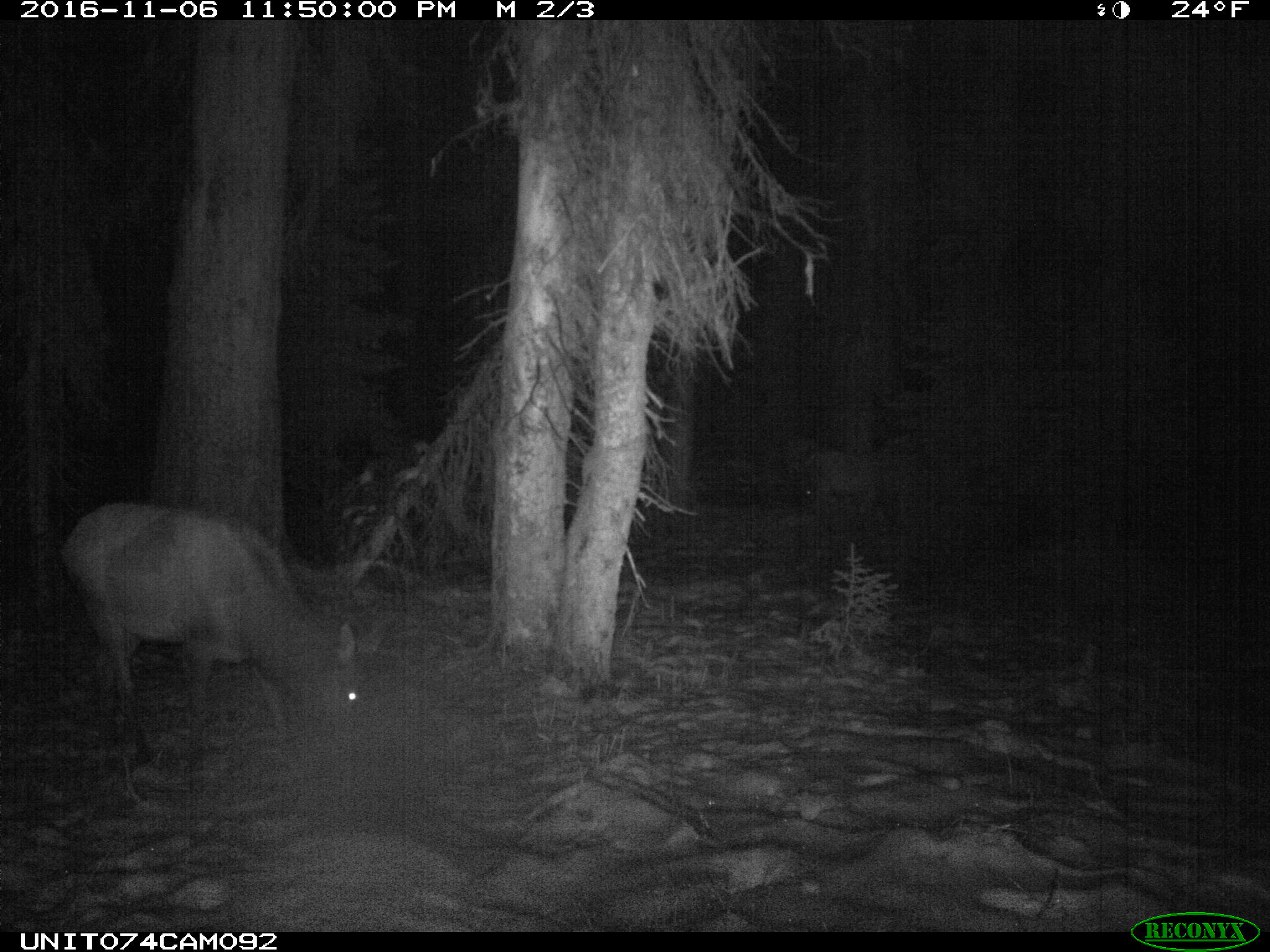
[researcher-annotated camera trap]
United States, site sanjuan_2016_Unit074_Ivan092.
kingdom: Animalia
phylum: Chordata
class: Mammalia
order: Artiodactyla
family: Cervidae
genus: Cervus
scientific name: Cervus elaphus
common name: red deer